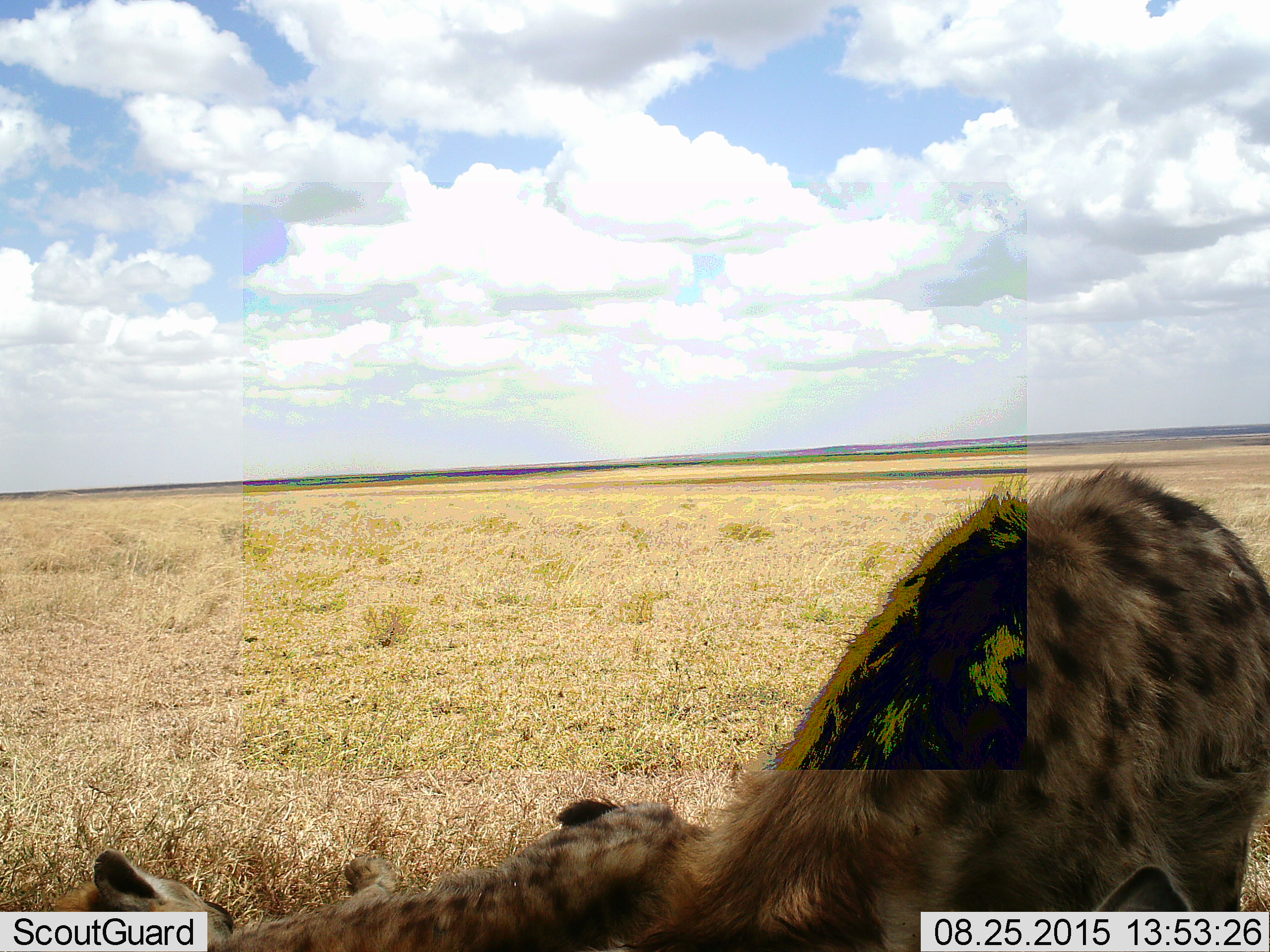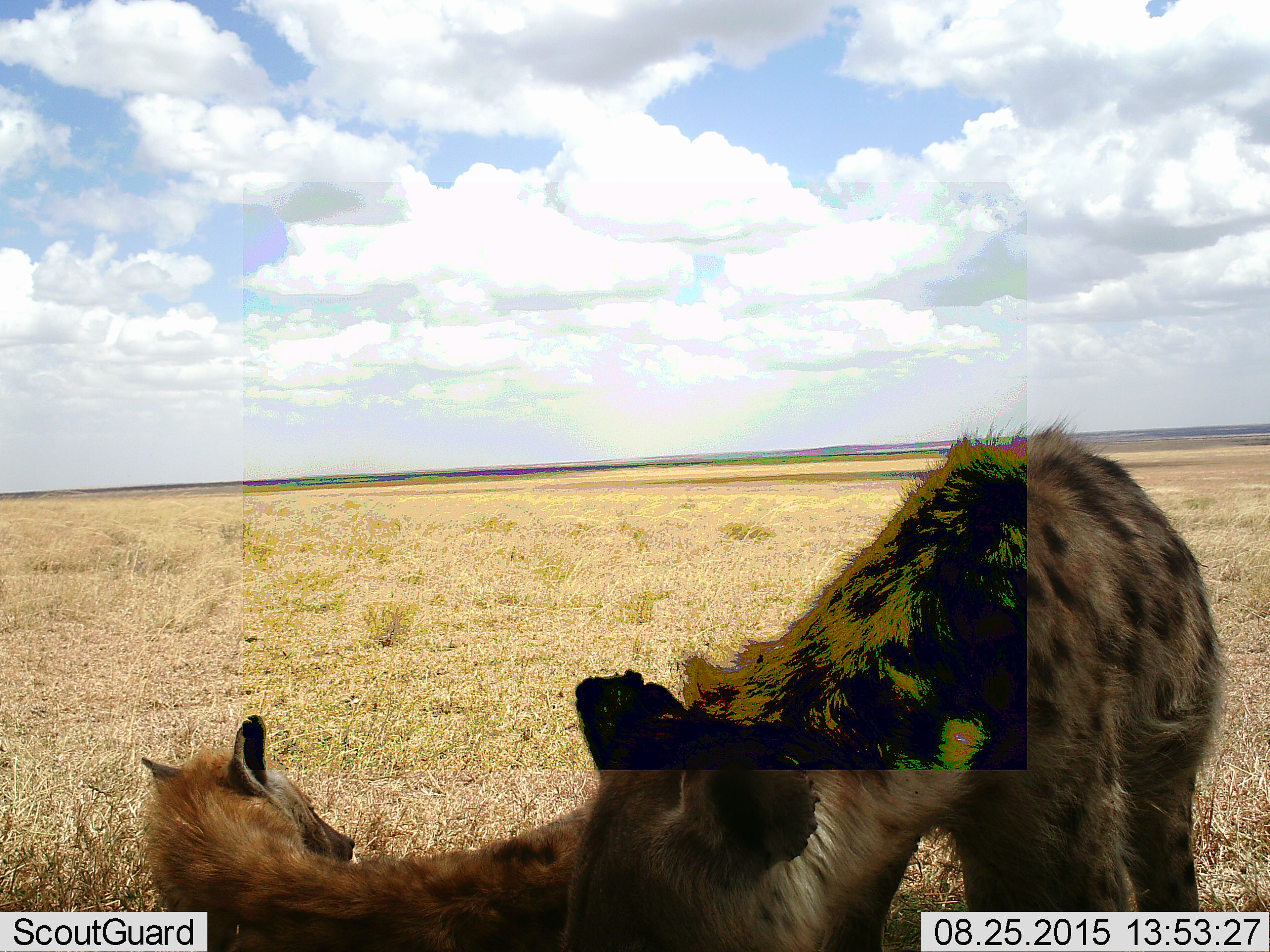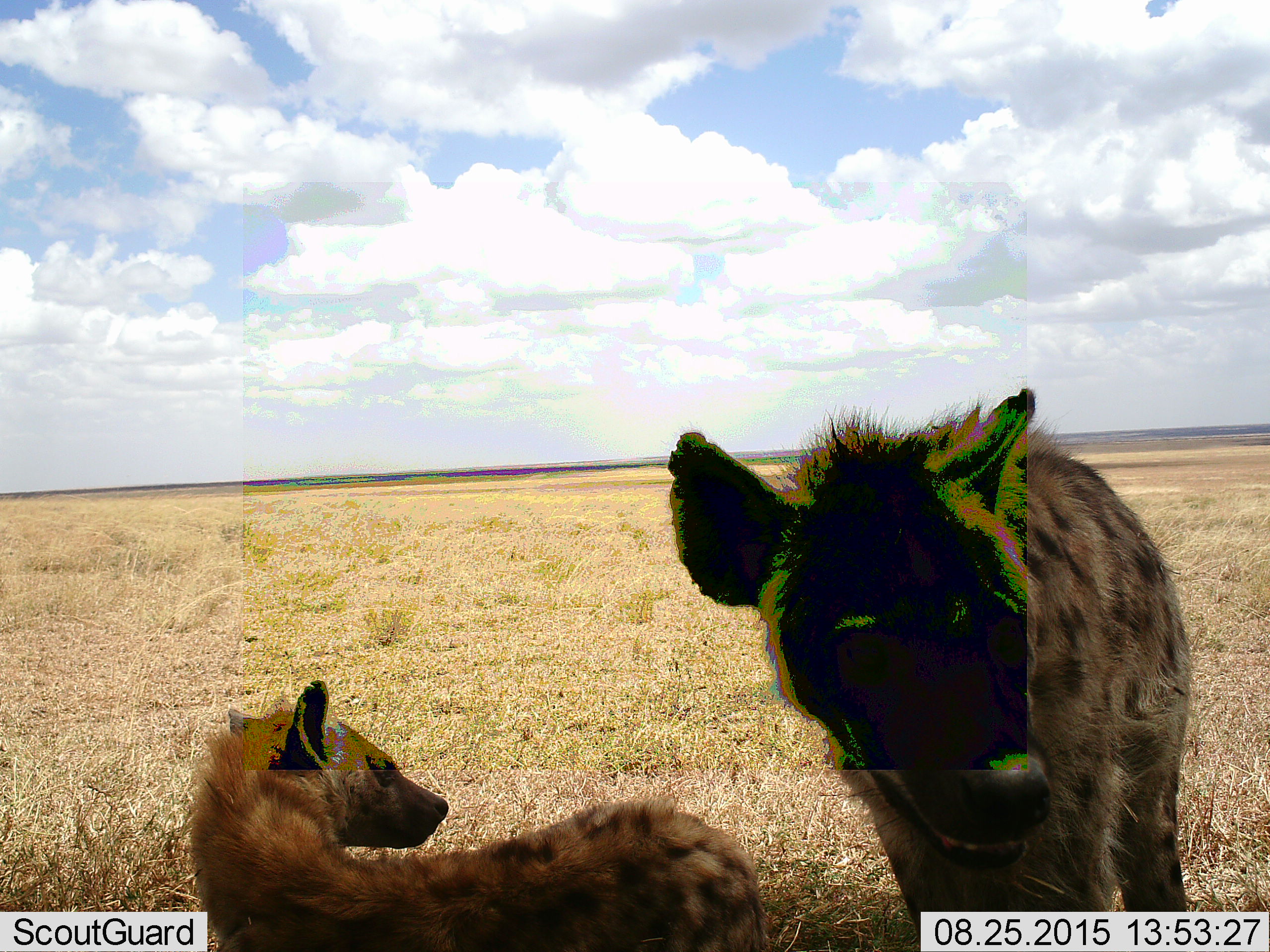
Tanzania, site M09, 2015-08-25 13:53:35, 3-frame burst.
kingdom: Animalia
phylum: Chordata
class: Mammalia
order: Carnivora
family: Hyaenidae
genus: Crocuta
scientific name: Crocuta crocuta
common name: spotted hyena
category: hyenaspotted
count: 2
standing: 86%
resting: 71%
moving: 0%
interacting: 14%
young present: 29%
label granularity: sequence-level